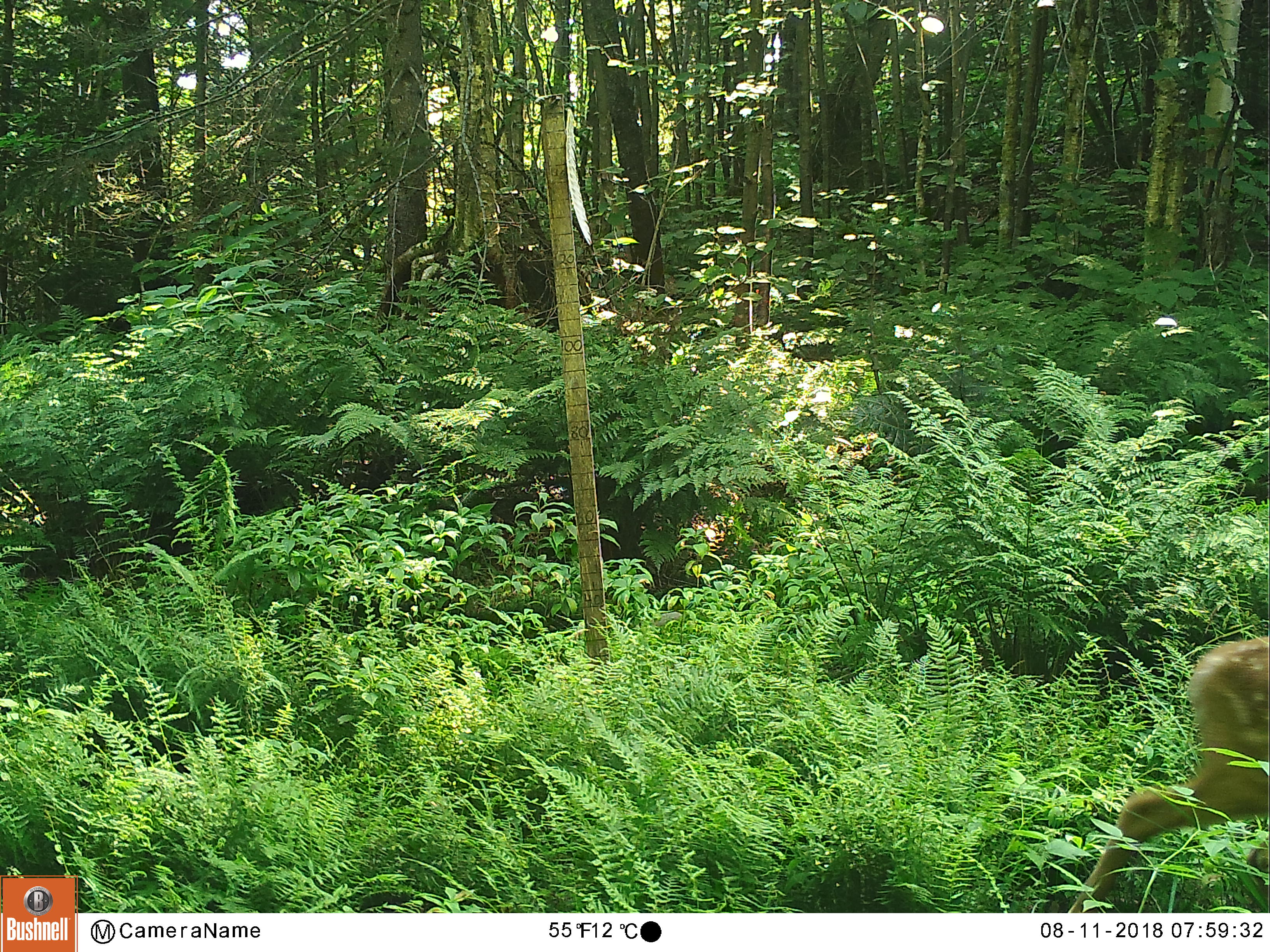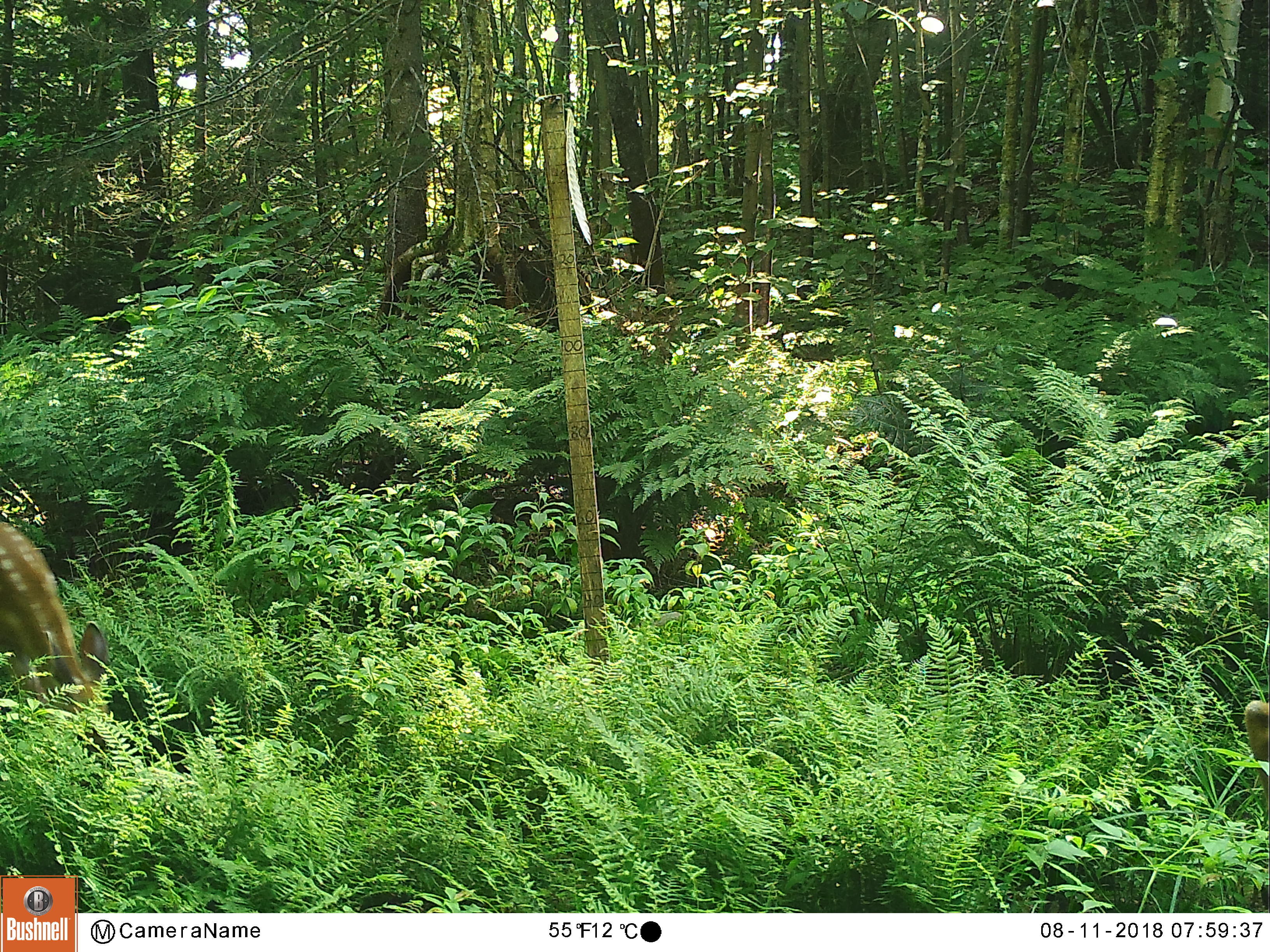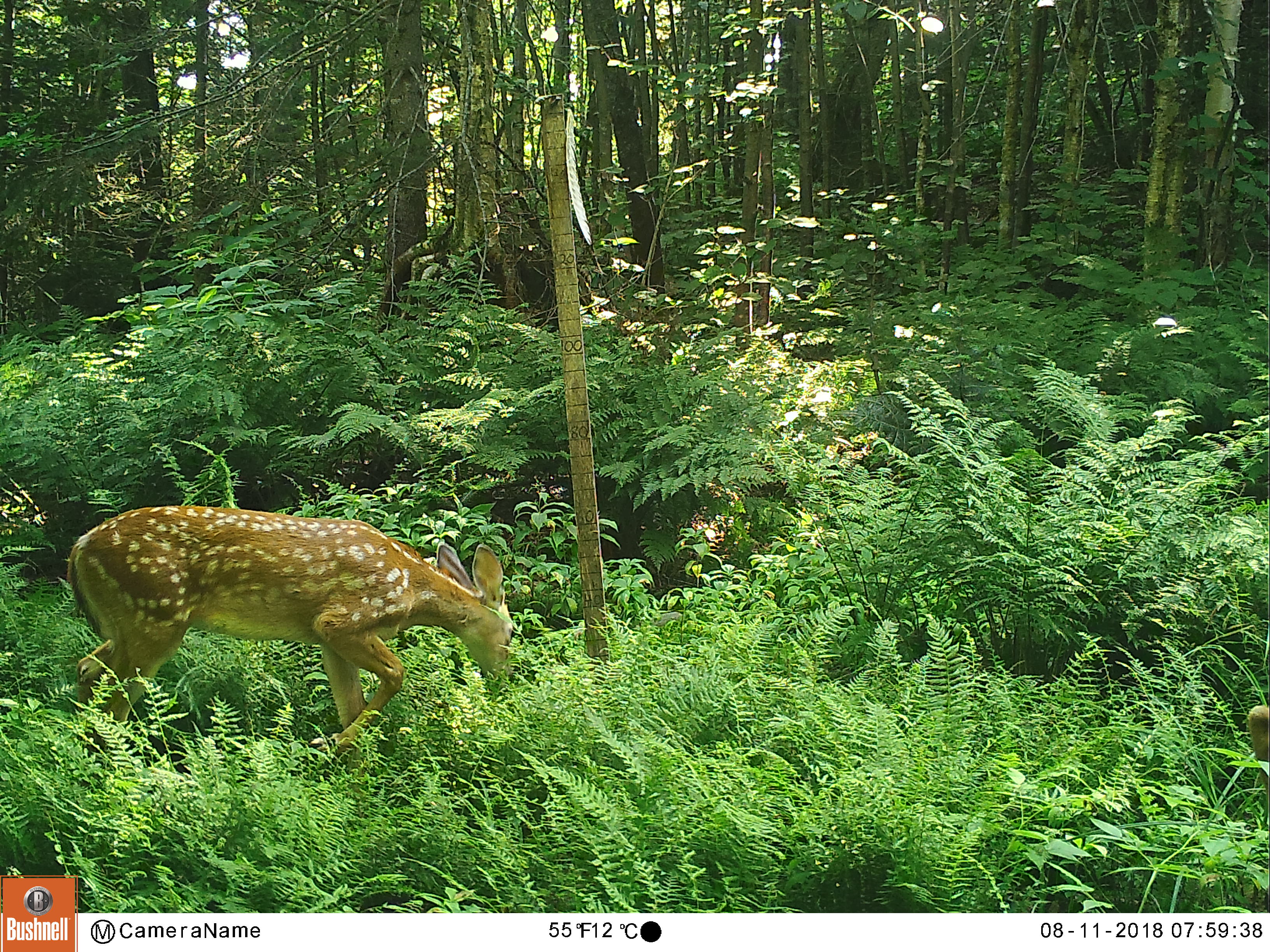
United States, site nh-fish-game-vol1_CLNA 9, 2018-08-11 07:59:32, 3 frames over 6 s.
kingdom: Animalia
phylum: Chordata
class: Mammalia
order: Artiodactyla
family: Cervidae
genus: Odocoileus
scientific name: Odocoileus virginianus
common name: white-tailed deer